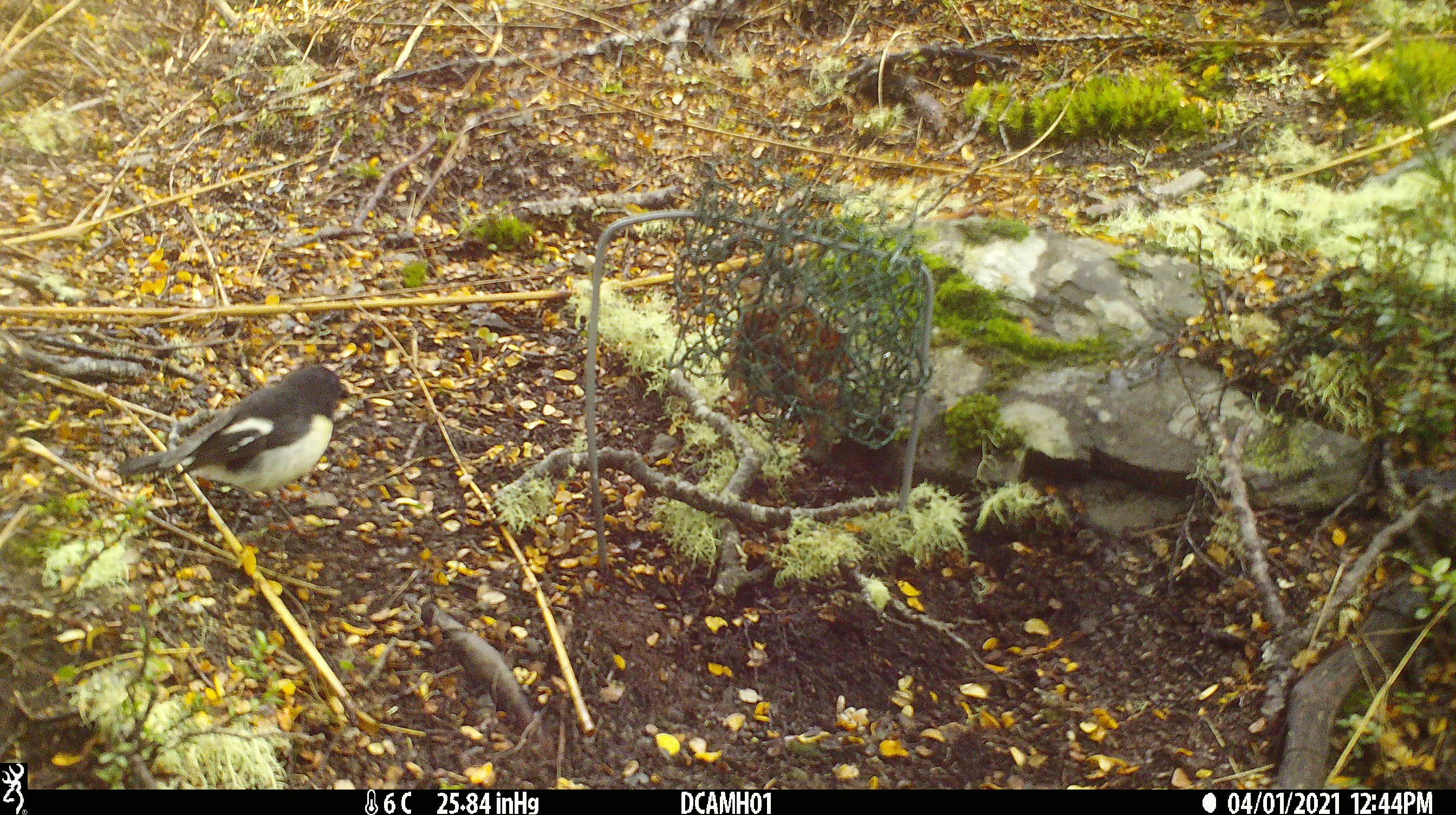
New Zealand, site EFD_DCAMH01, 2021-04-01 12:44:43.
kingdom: Animalia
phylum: Chordata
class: Aves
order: Passeriformes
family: Petroicidae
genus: Petroica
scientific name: Petroica macrocephala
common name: tomtit